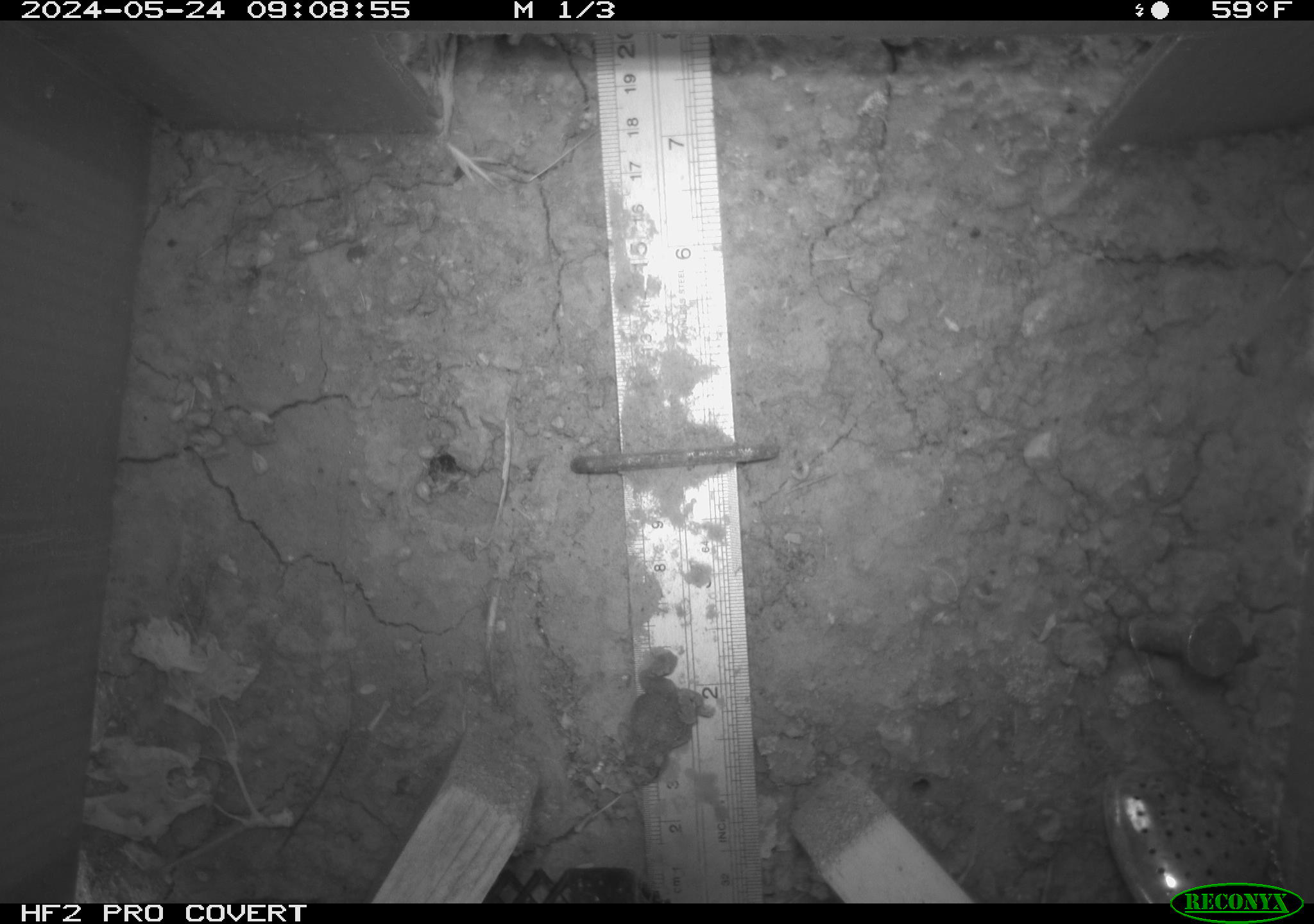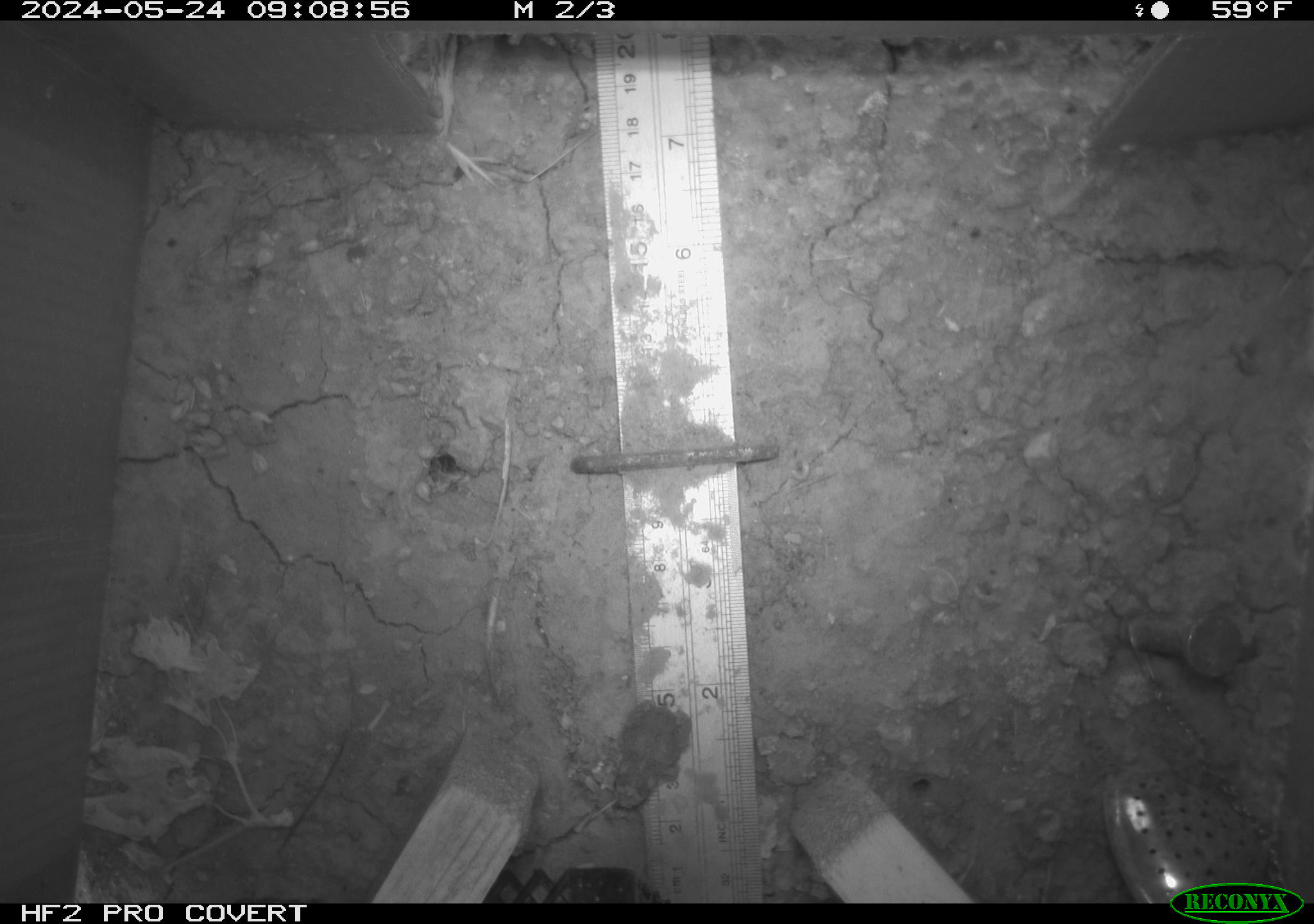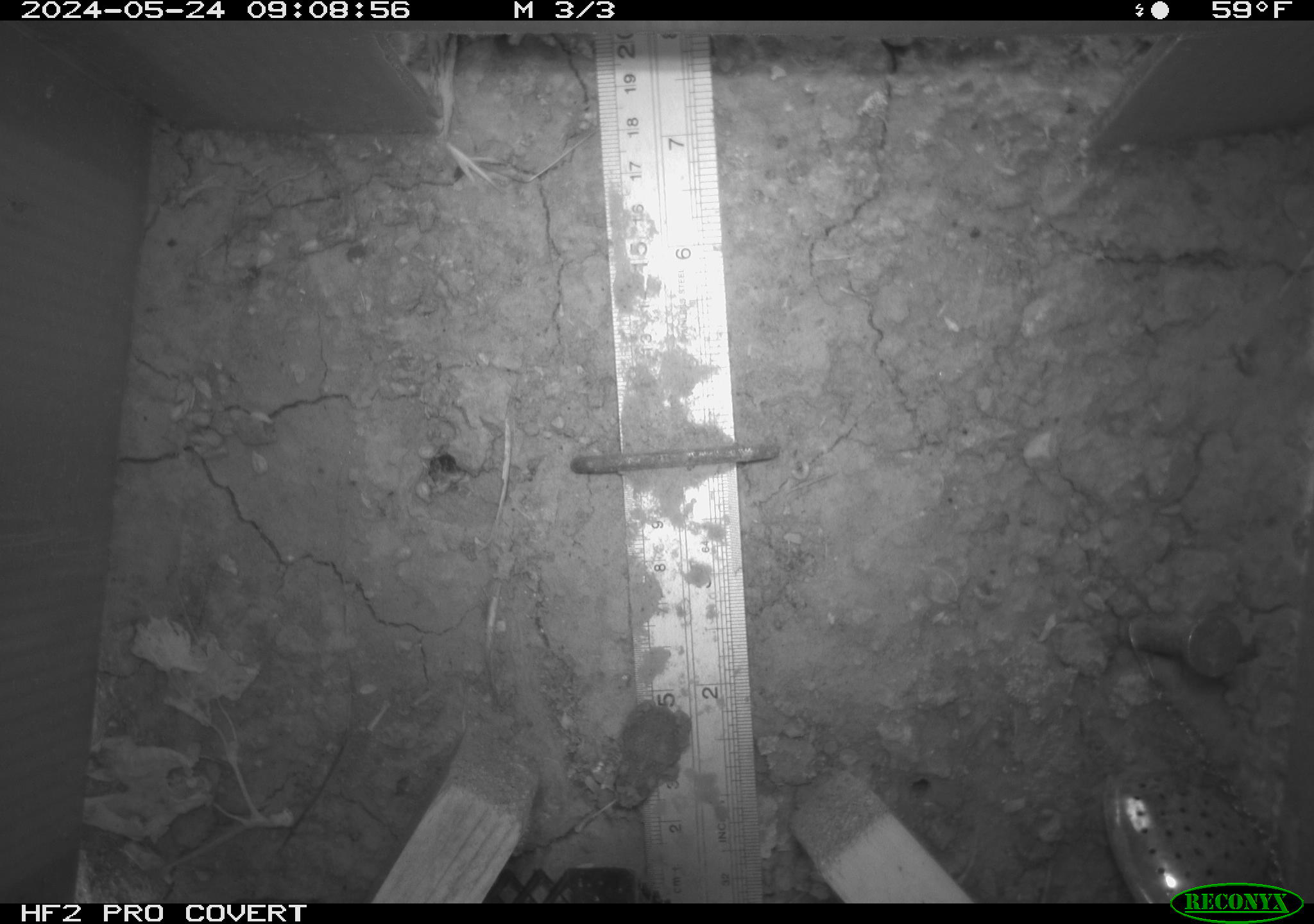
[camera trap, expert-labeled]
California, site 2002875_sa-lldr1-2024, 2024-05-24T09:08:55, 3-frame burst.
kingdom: Animalia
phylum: Chordata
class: Amphibia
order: Anura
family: Bufonidae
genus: Anaxyrus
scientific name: Anaxyrus boreas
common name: western toad